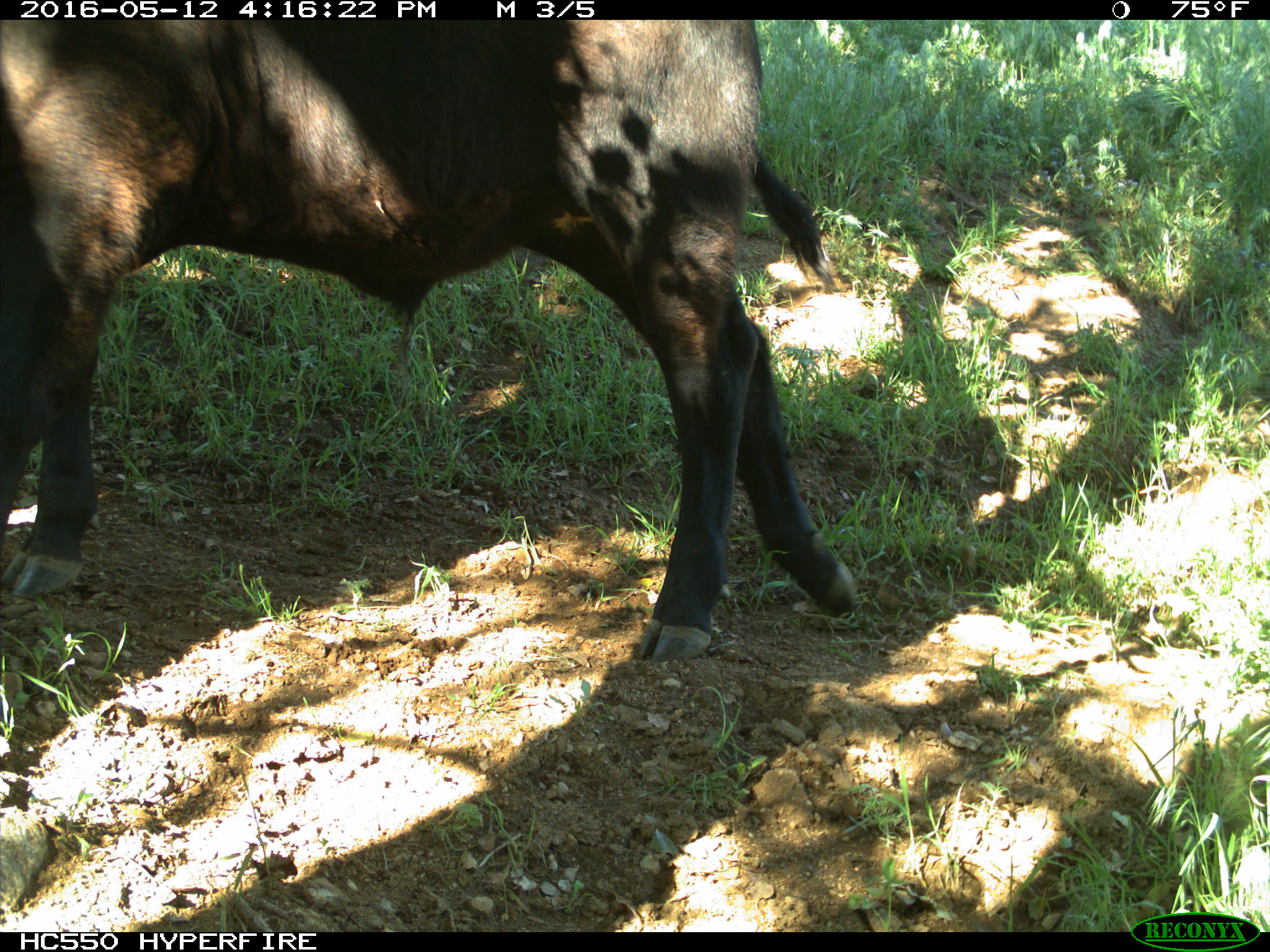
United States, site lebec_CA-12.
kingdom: Animalia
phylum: Chordata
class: Mammalia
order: Artiodactyla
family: Bovidae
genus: Bos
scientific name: Bos taurus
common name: domestic cow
Bos taurus (domestic cow).